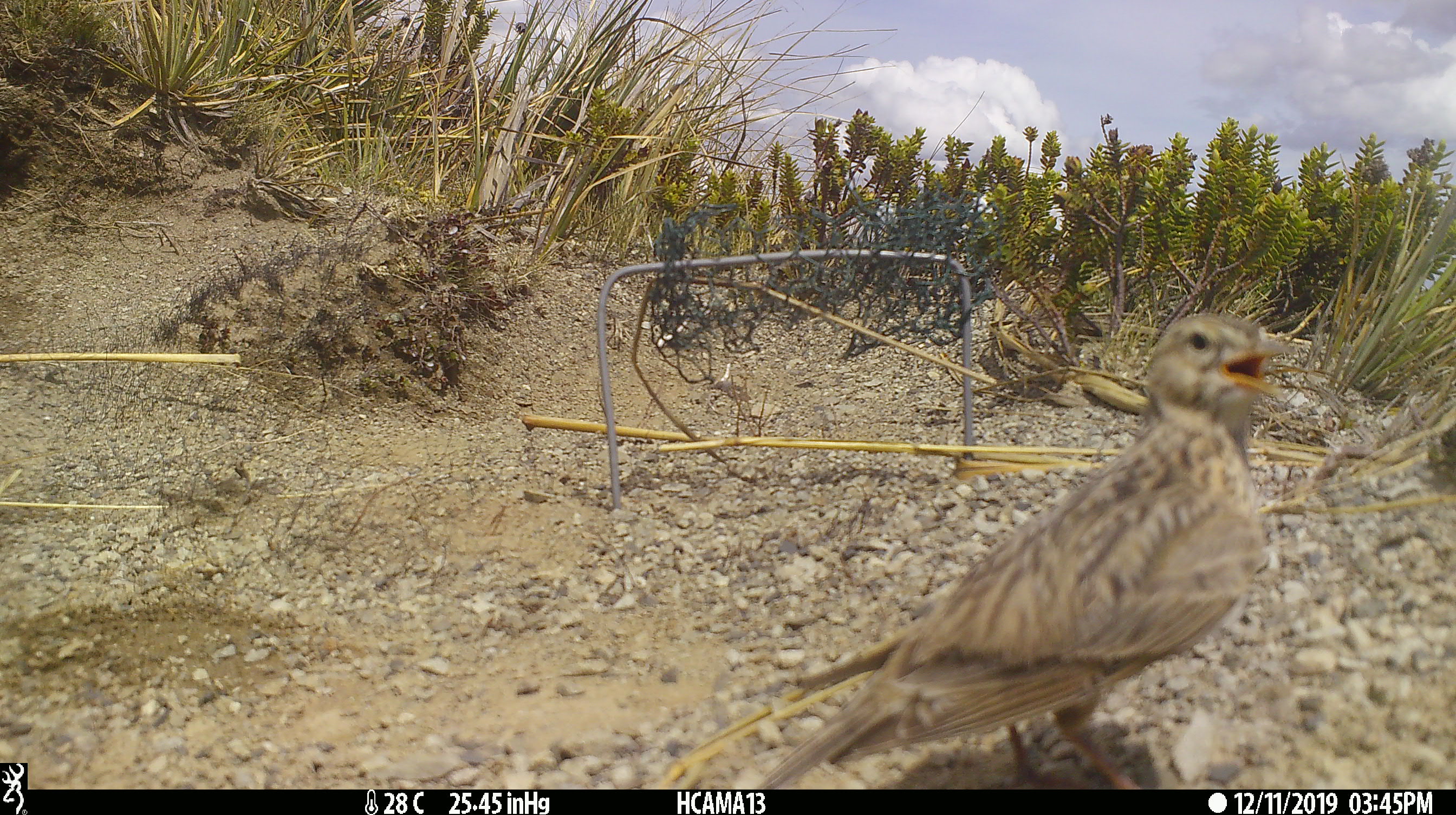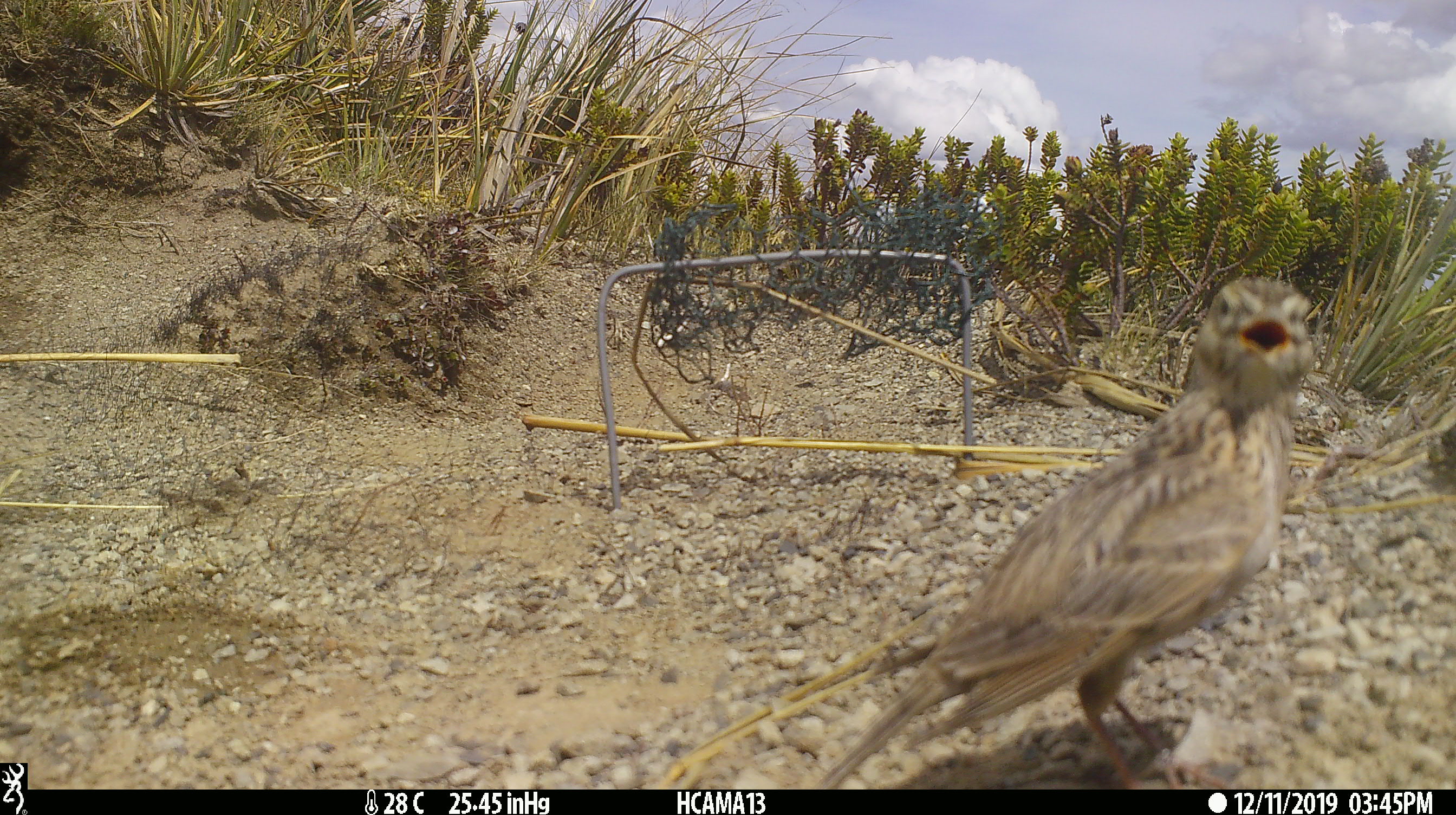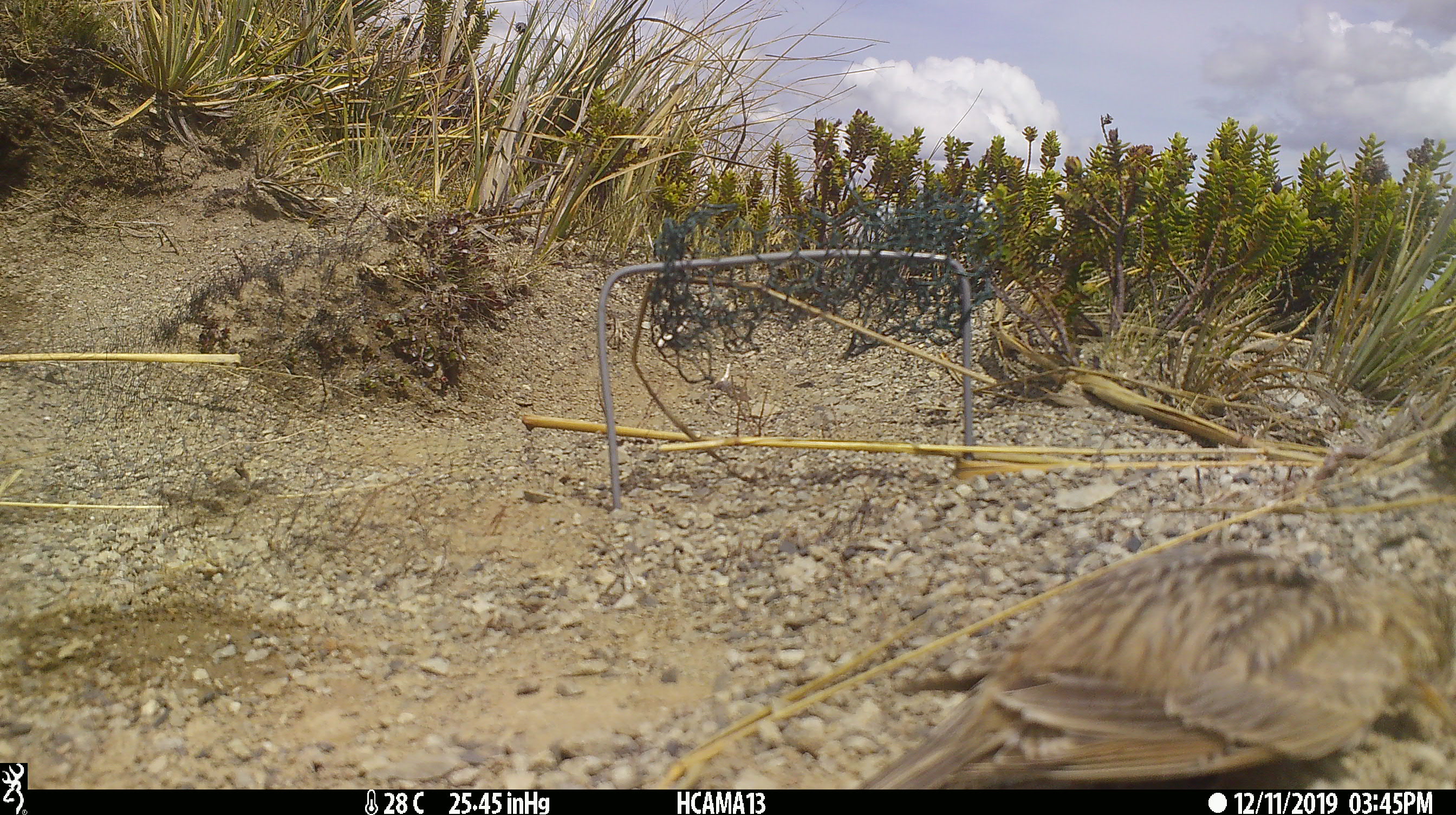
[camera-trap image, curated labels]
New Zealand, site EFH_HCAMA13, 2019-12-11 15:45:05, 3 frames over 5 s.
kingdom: Animalia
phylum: Chordata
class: Aves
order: Passeriformes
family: Turdidae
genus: Turdus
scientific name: Turdus philomelos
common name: song thrush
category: thrush